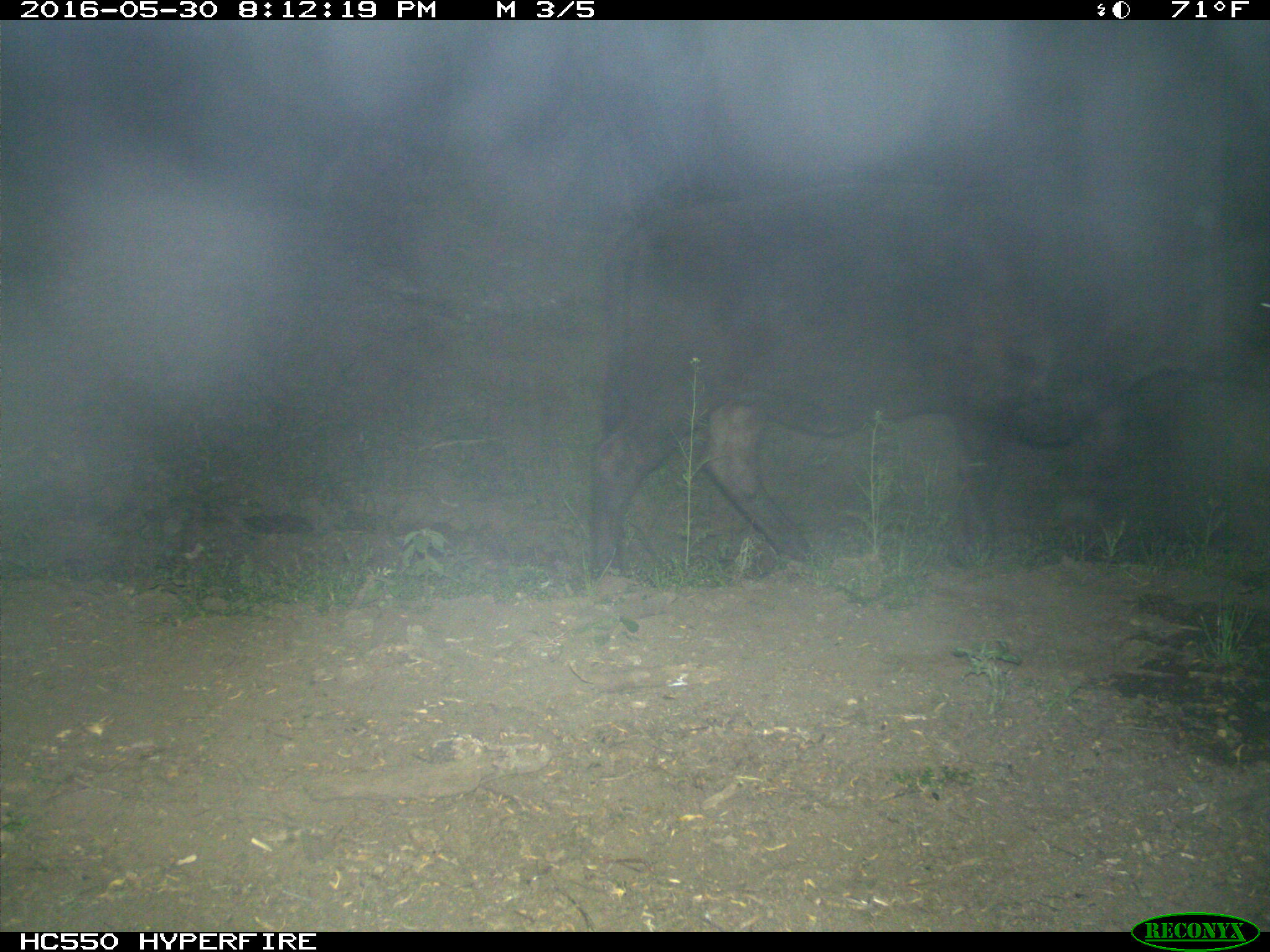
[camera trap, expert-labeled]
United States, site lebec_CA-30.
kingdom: Animalia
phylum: Chordata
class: Mammalia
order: Artiodactyla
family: Bovidae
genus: Bos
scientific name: Bos taurus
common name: domestic cow